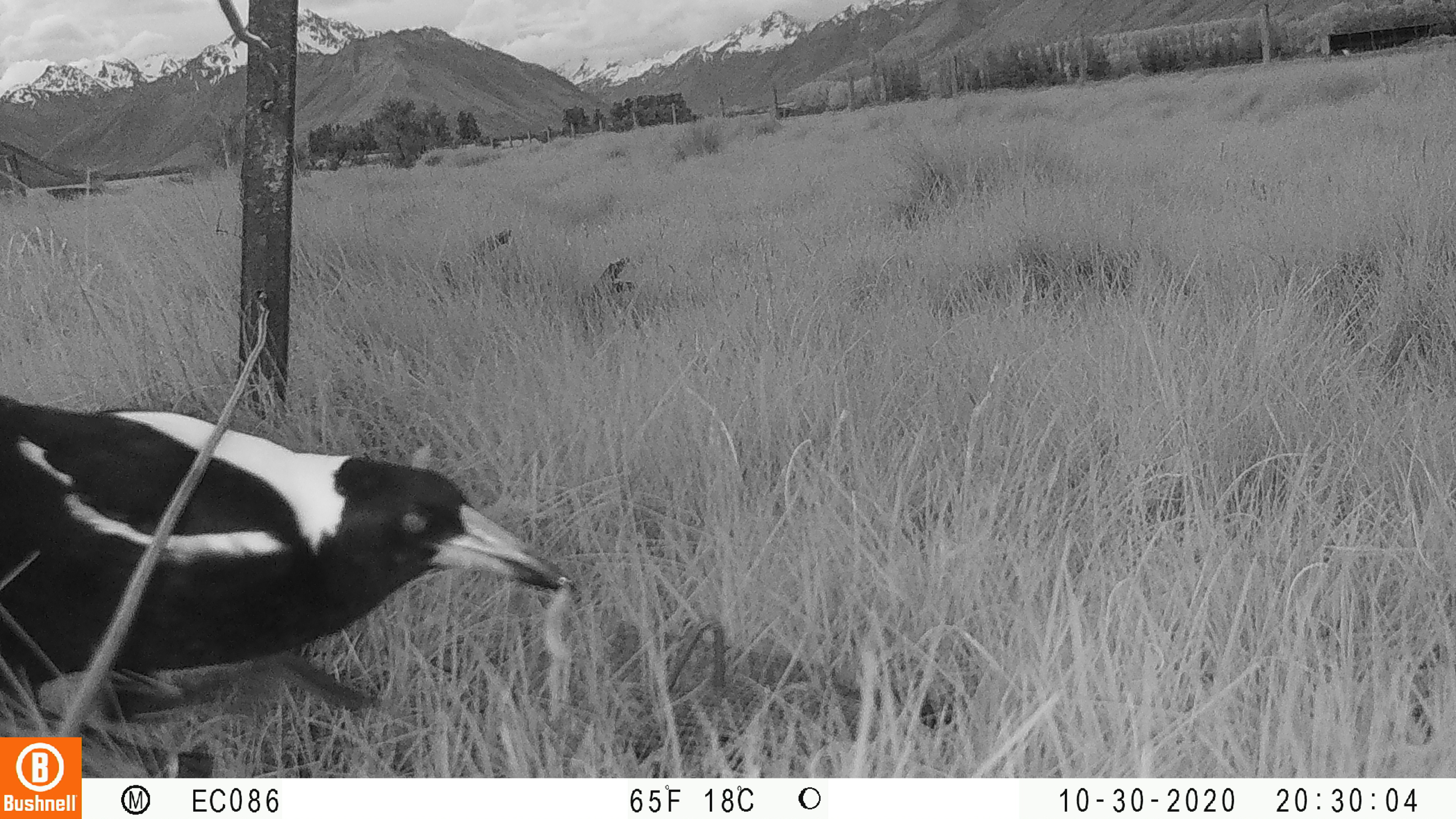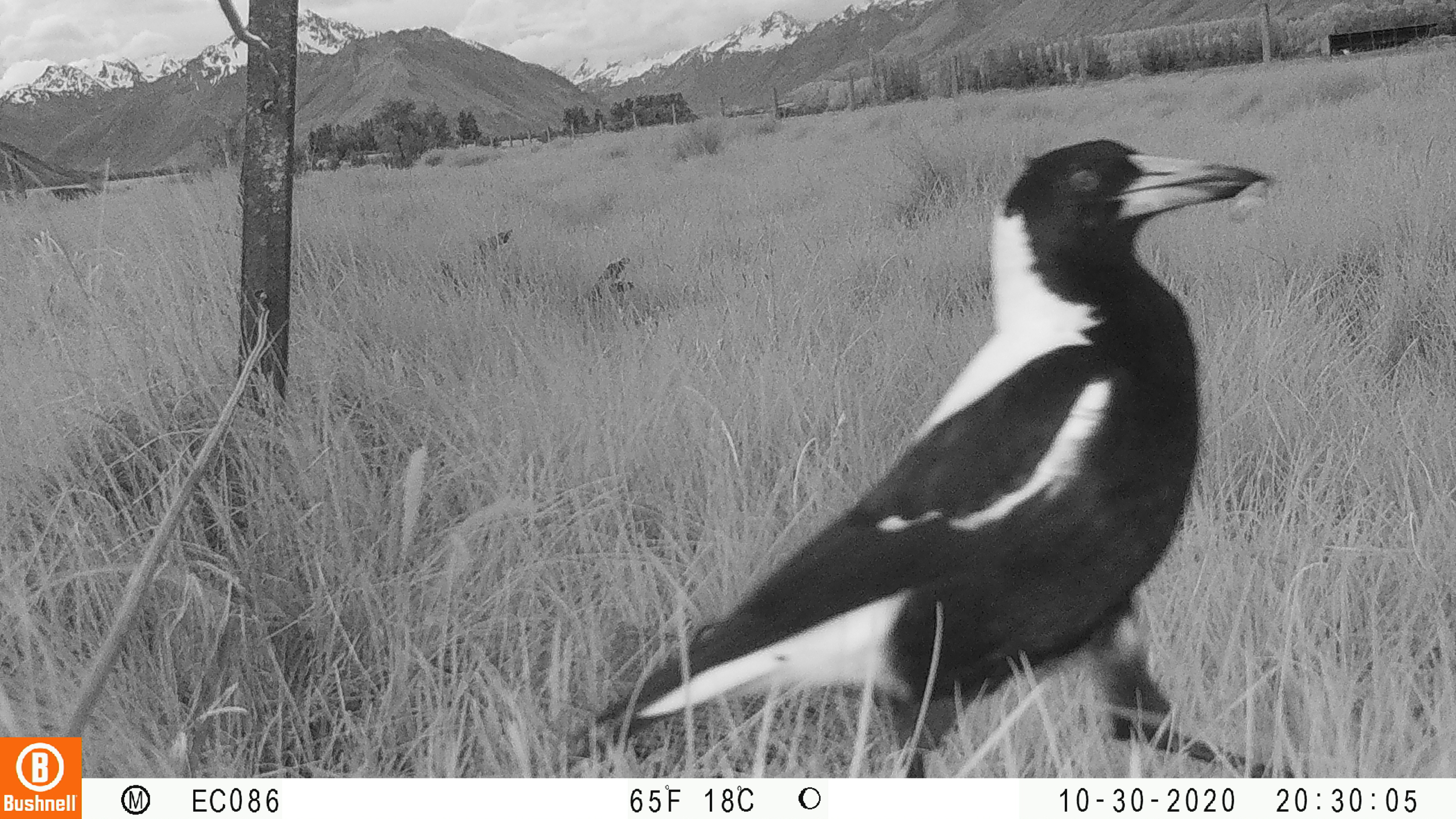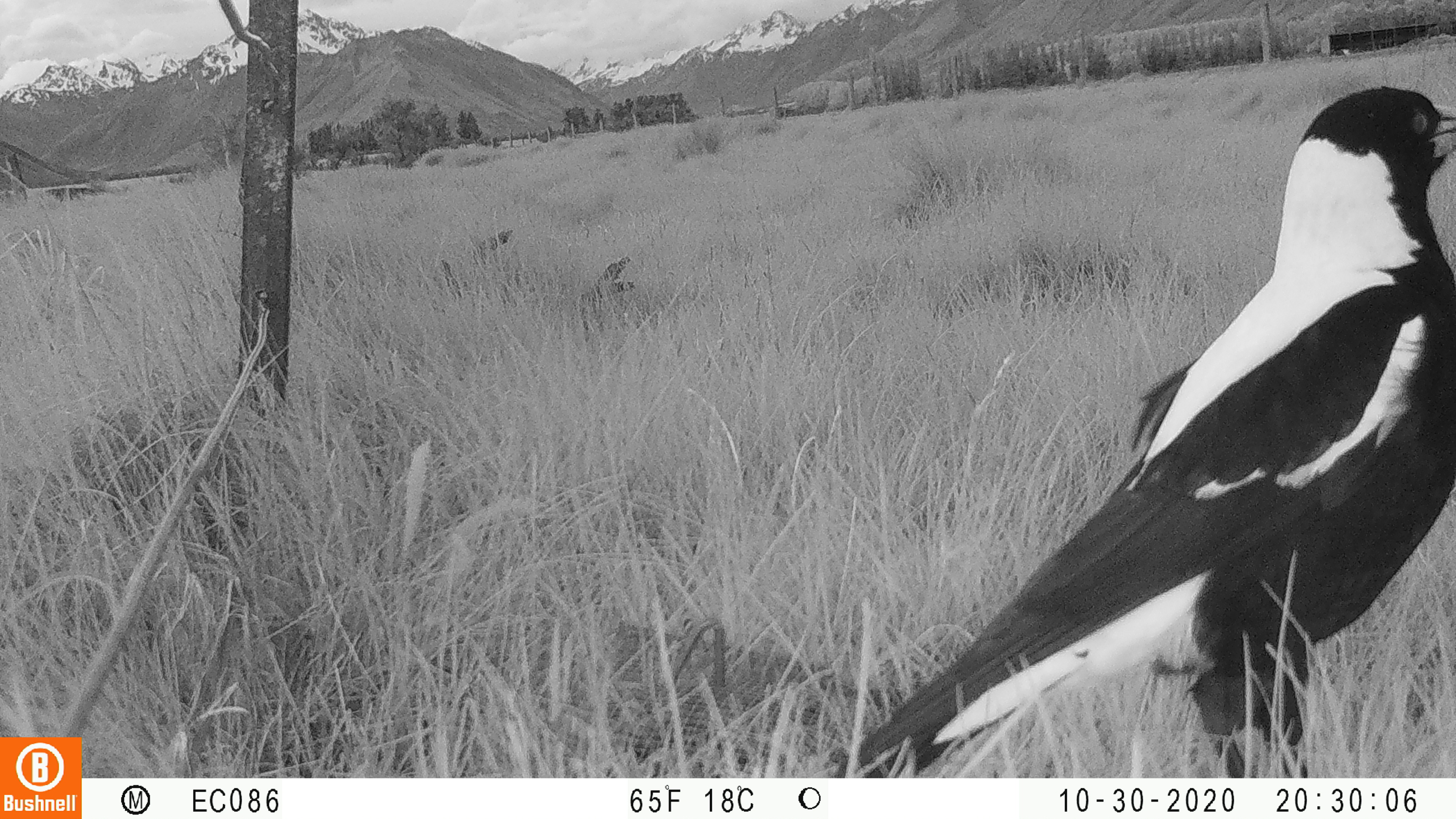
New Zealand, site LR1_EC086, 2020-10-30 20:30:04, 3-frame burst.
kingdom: Animalia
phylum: Chordata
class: Aves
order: Passeriformes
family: Artamidae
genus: Gymnorhina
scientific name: Gymnorhina tibicen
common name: australian magpie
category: magpie